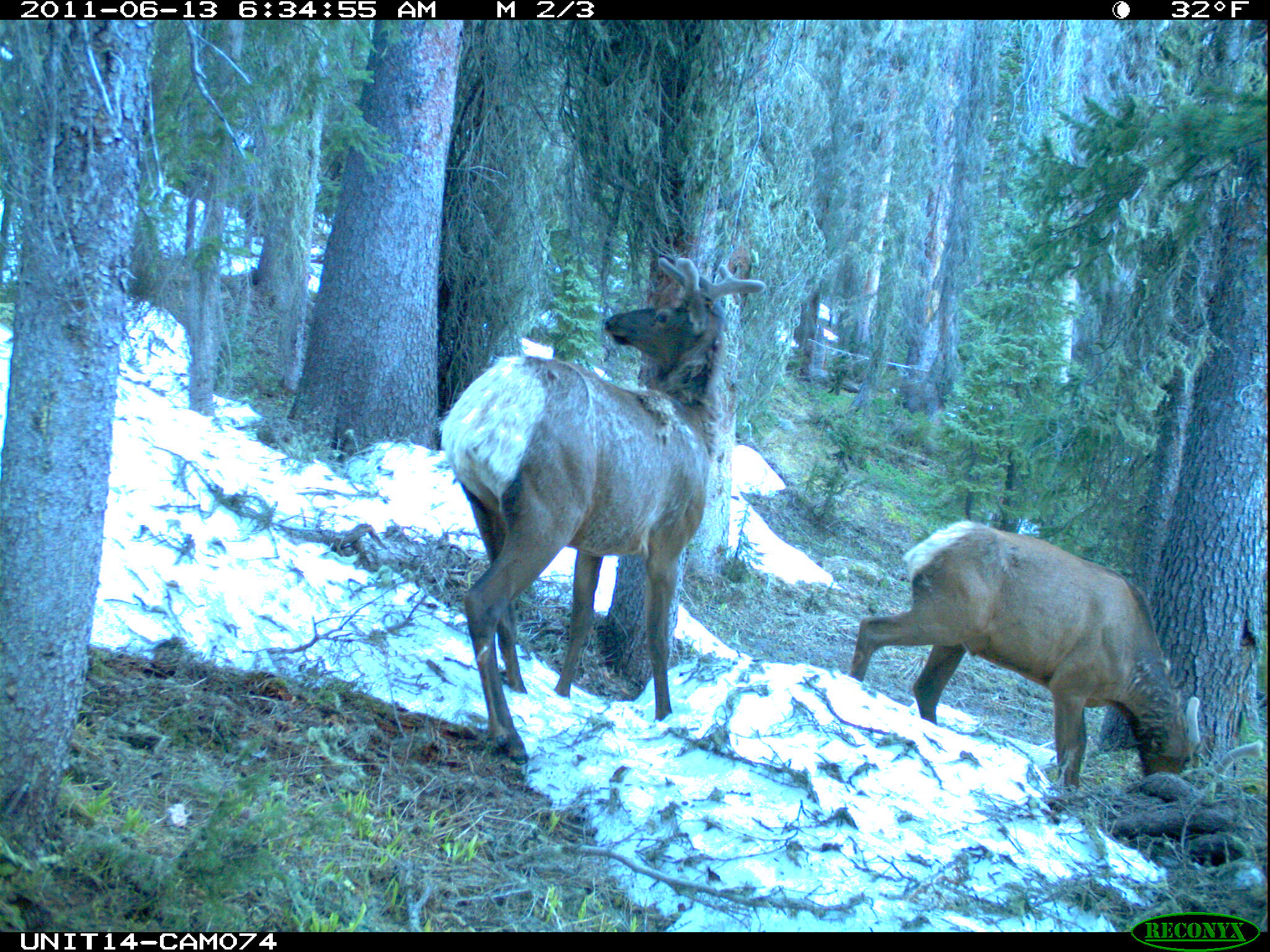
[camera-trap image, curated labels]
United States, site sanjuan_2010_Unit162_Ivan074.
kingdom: Animalia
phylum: Chordata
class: Mammalia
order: Artiodactyla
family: Cervidae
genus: Cervus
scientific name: Cervus elaphus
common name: red deer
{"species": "Cervus elaphus (red deer)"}